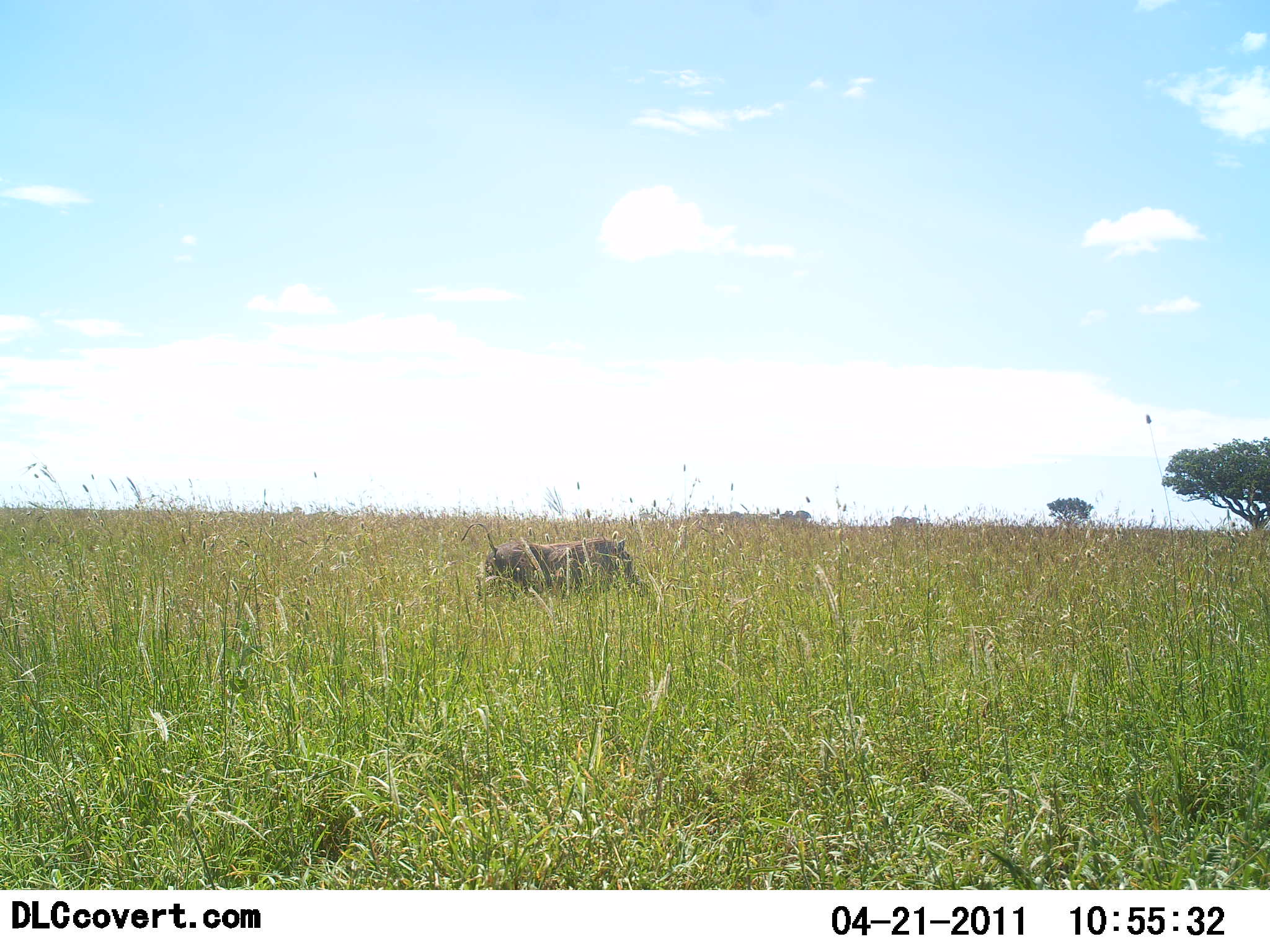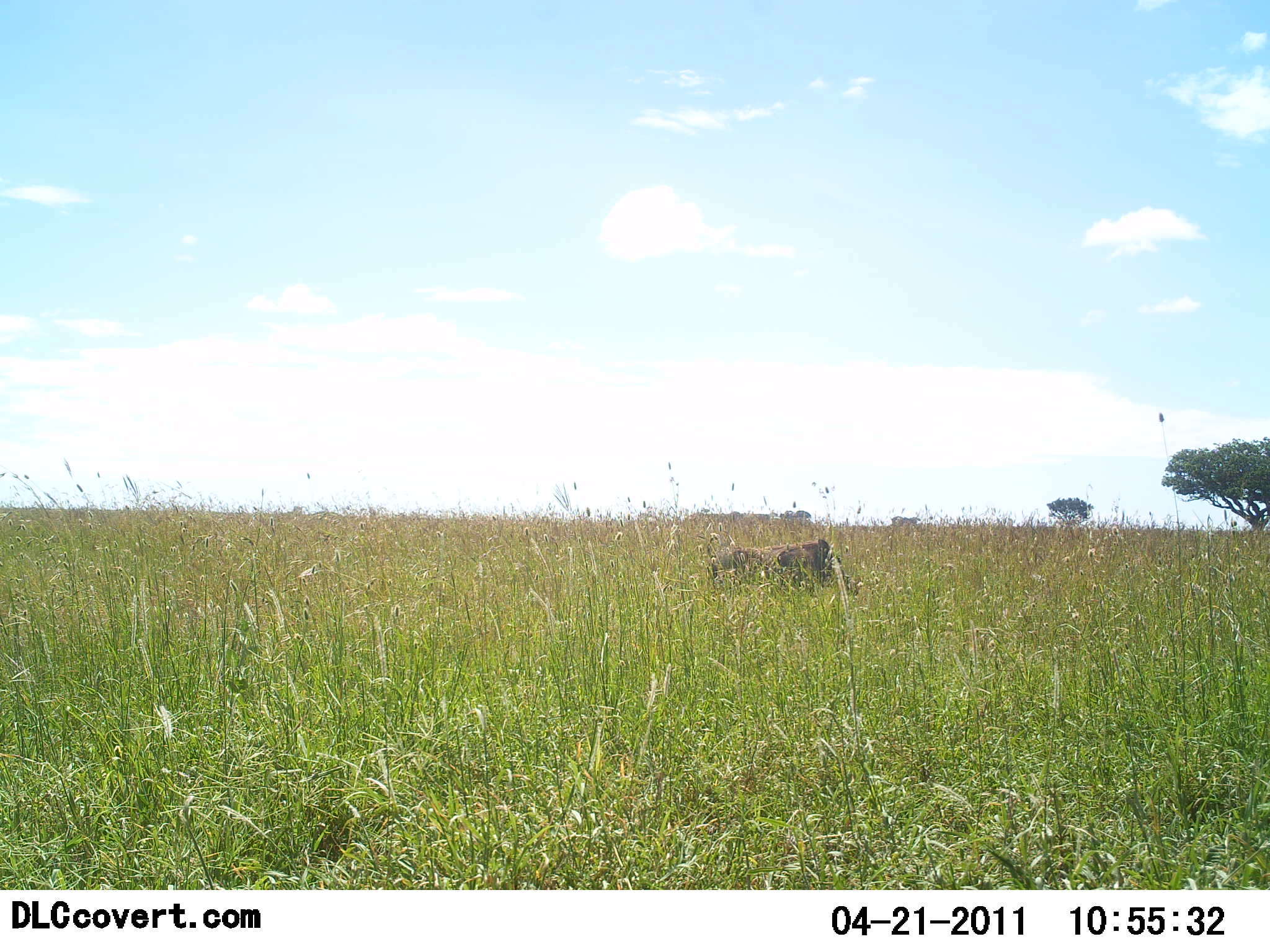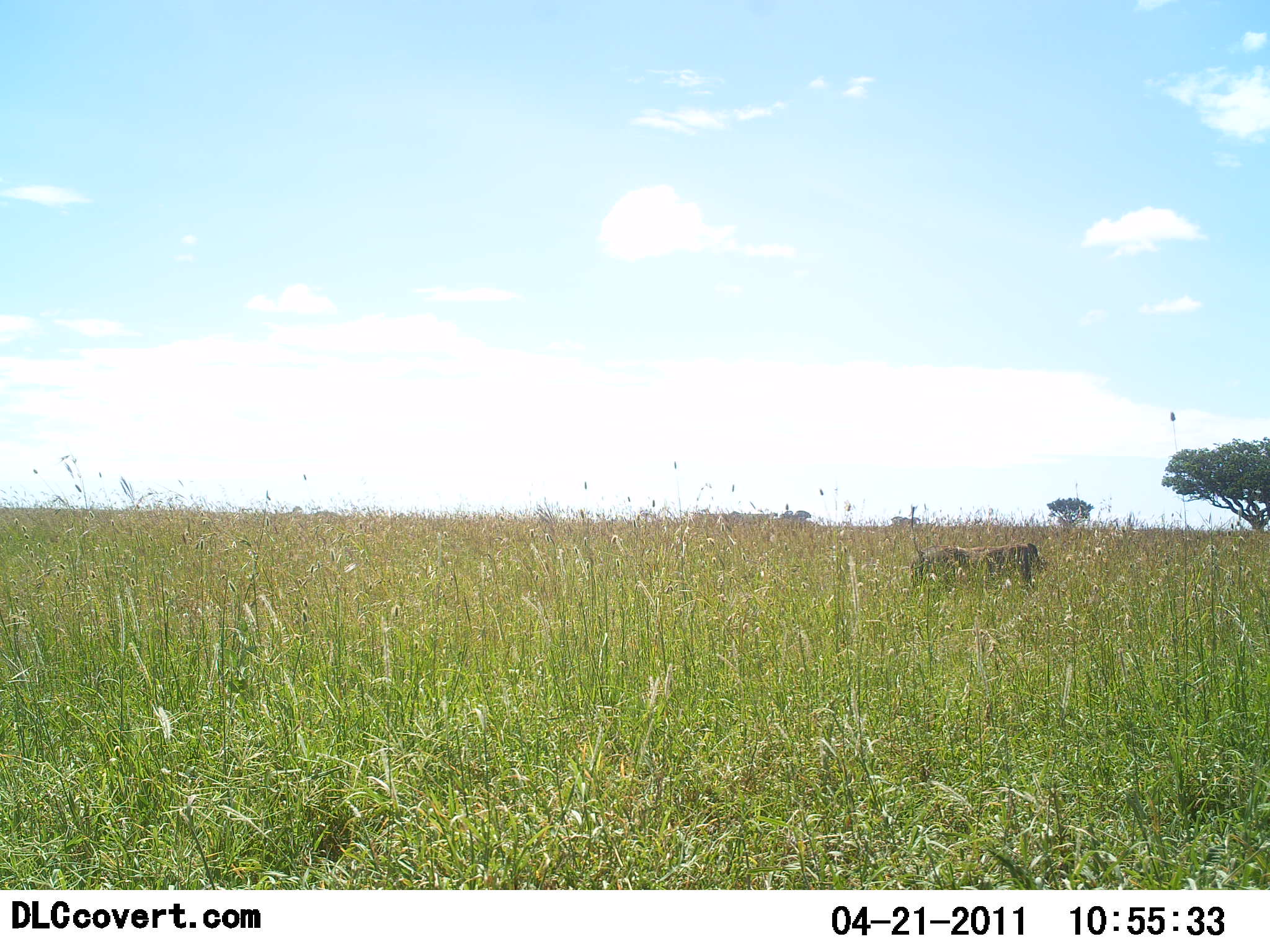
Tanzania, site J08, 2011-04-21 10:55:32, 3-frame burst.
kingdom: Animalia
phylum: Chordata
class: Mammalia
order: Artiodactyla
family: Suidae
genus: Phacochoerus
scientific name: Phacochoerus africanus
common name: warthog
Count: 1.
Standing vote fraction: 0%.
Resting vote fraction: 0%.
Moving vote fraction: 100%.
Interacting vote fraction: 0%.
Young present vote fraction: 0%.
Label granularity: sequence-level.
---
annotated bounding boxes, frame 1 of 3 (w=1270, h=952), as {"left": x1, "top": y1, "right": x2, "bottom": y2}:
animal: {"left": 460, "top": 522, "right": 641, "bottom": 602}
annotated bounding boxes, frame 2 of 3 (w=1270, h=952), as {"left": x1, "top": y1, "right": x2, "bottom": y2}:
animal: {"left": 707, "top": 538, "right": 860, "bottom": 600}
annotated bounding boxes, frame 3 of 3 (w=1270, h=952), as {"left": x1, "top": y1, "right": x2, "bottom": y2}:
animal: {"left": 908, "top": 505, "right": 1049, "bottom": 593}